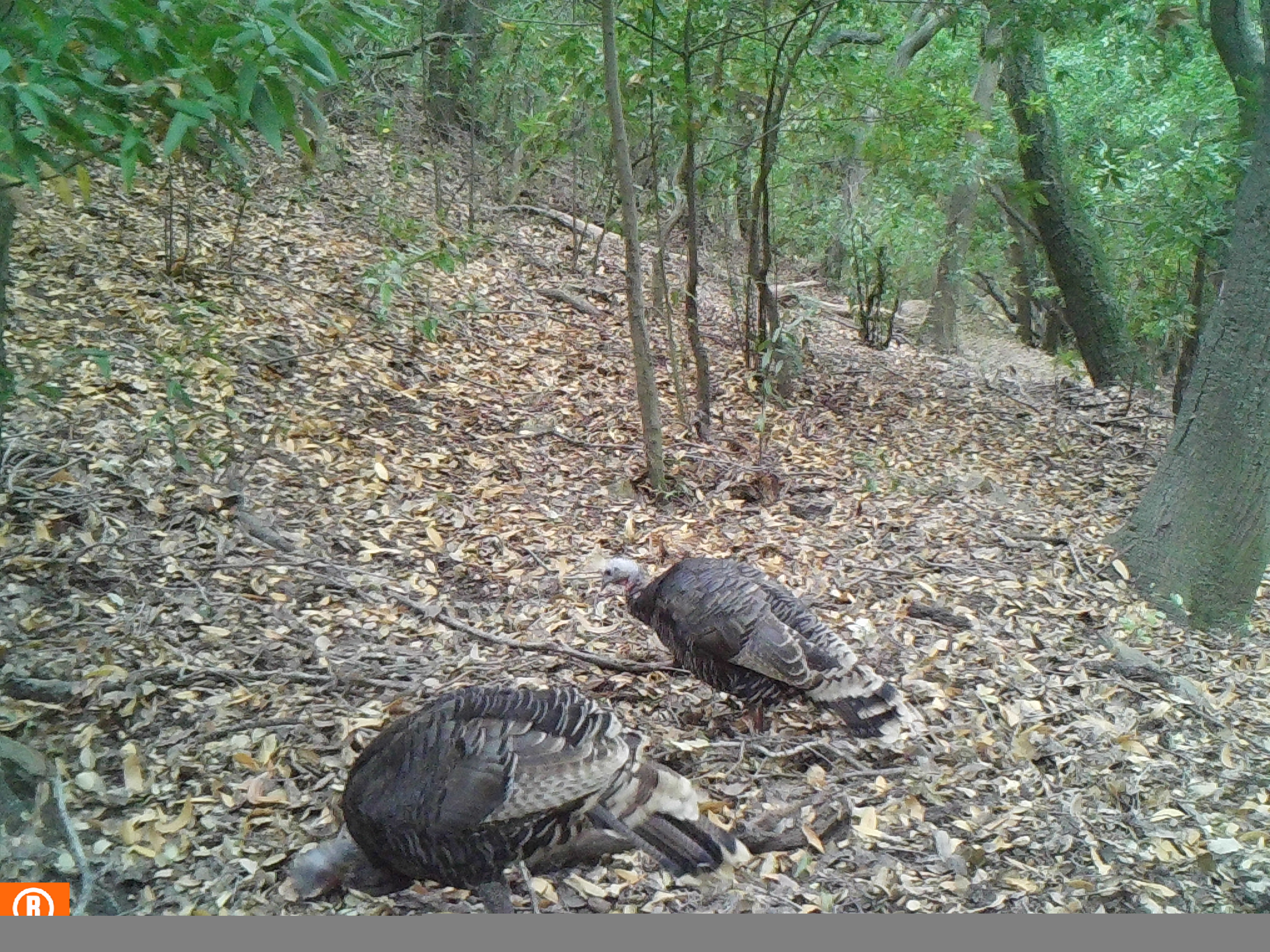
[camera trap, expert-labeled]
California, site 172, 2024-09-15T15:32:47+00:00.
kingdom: Animalia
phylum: Chordata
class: Aves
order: Galliformes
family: Phasianidae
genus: Meleagris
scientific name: Meleagris gallopavo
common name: turkey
Turkey (Meleagris gallopavo).